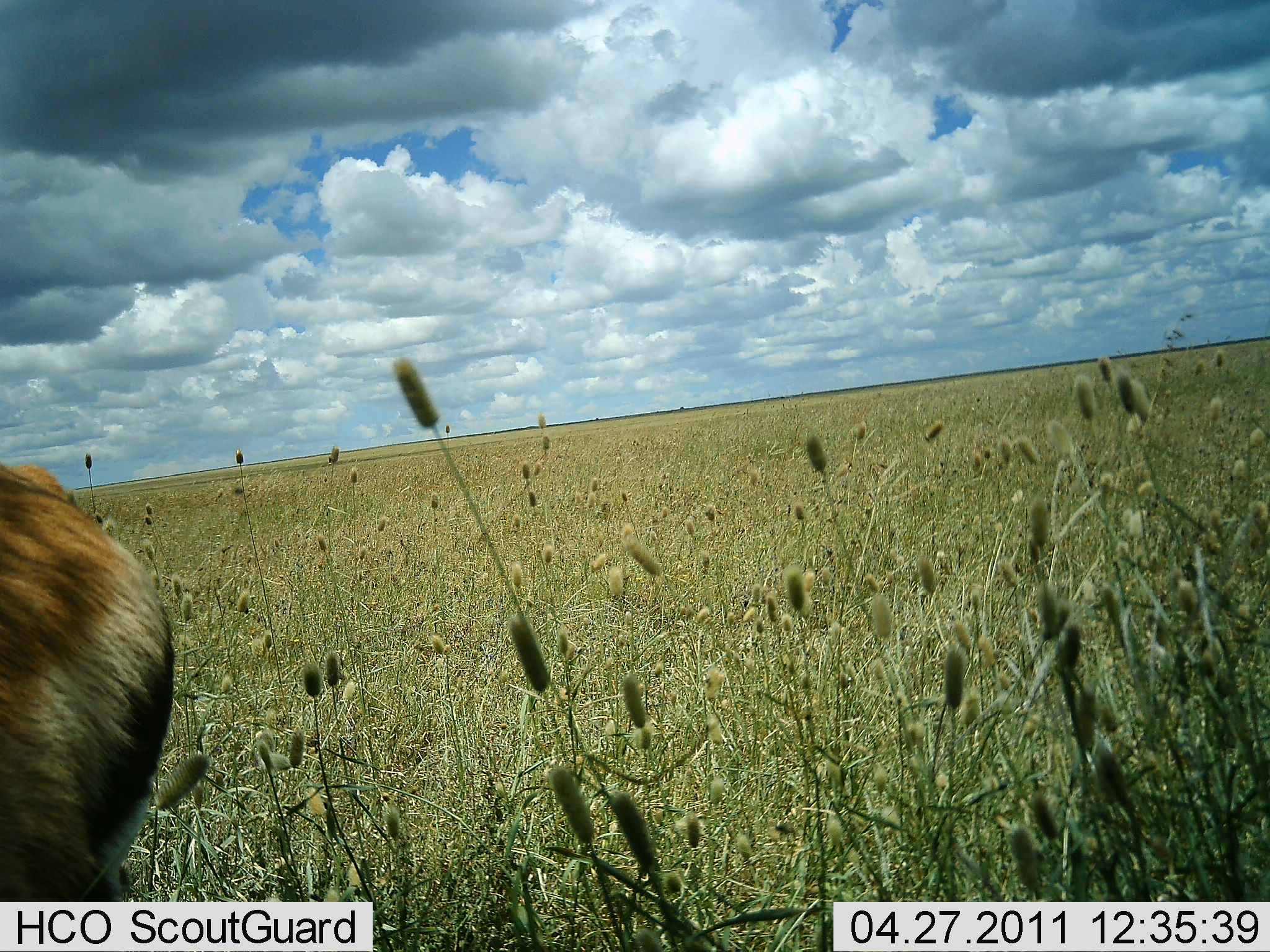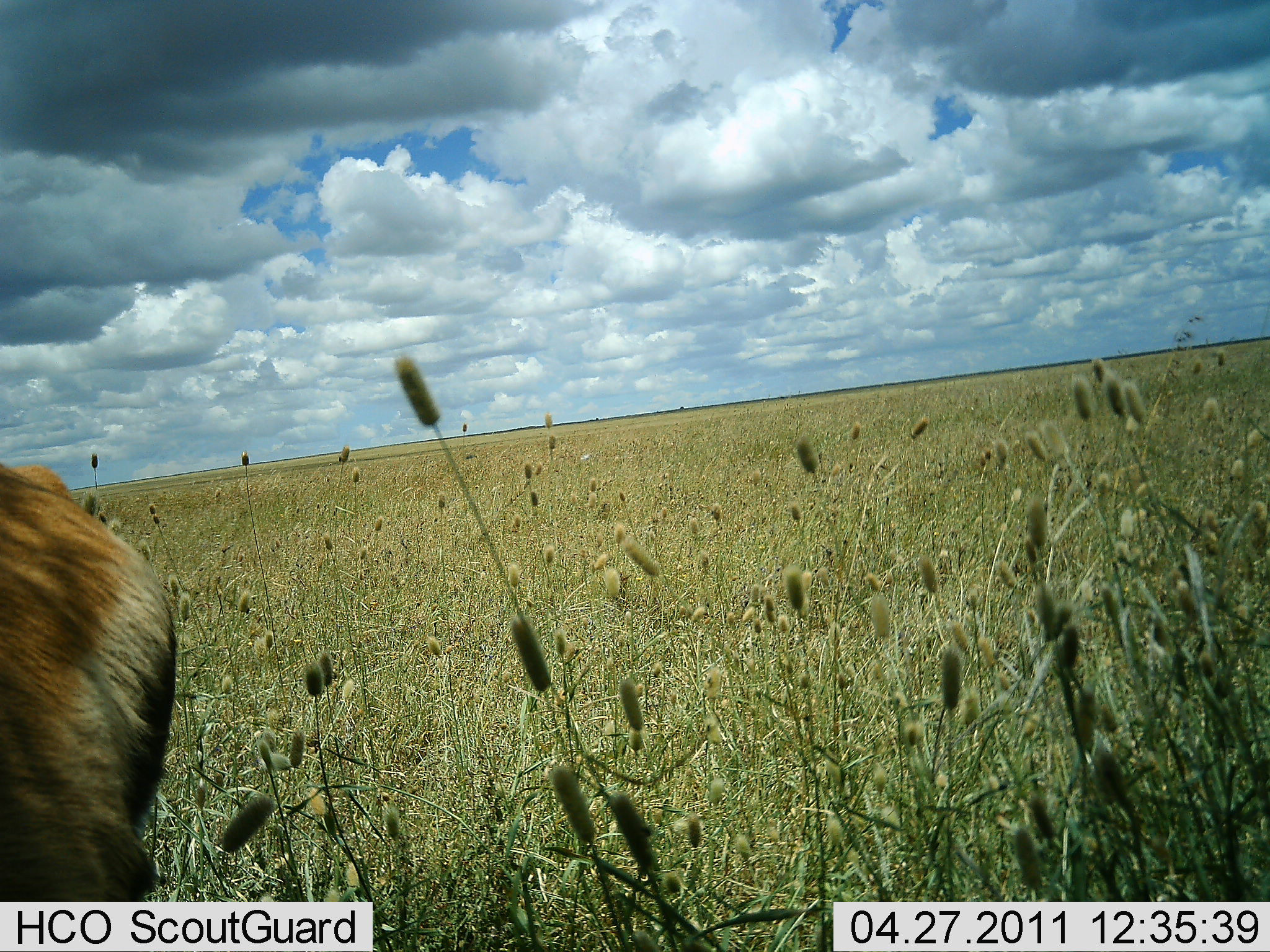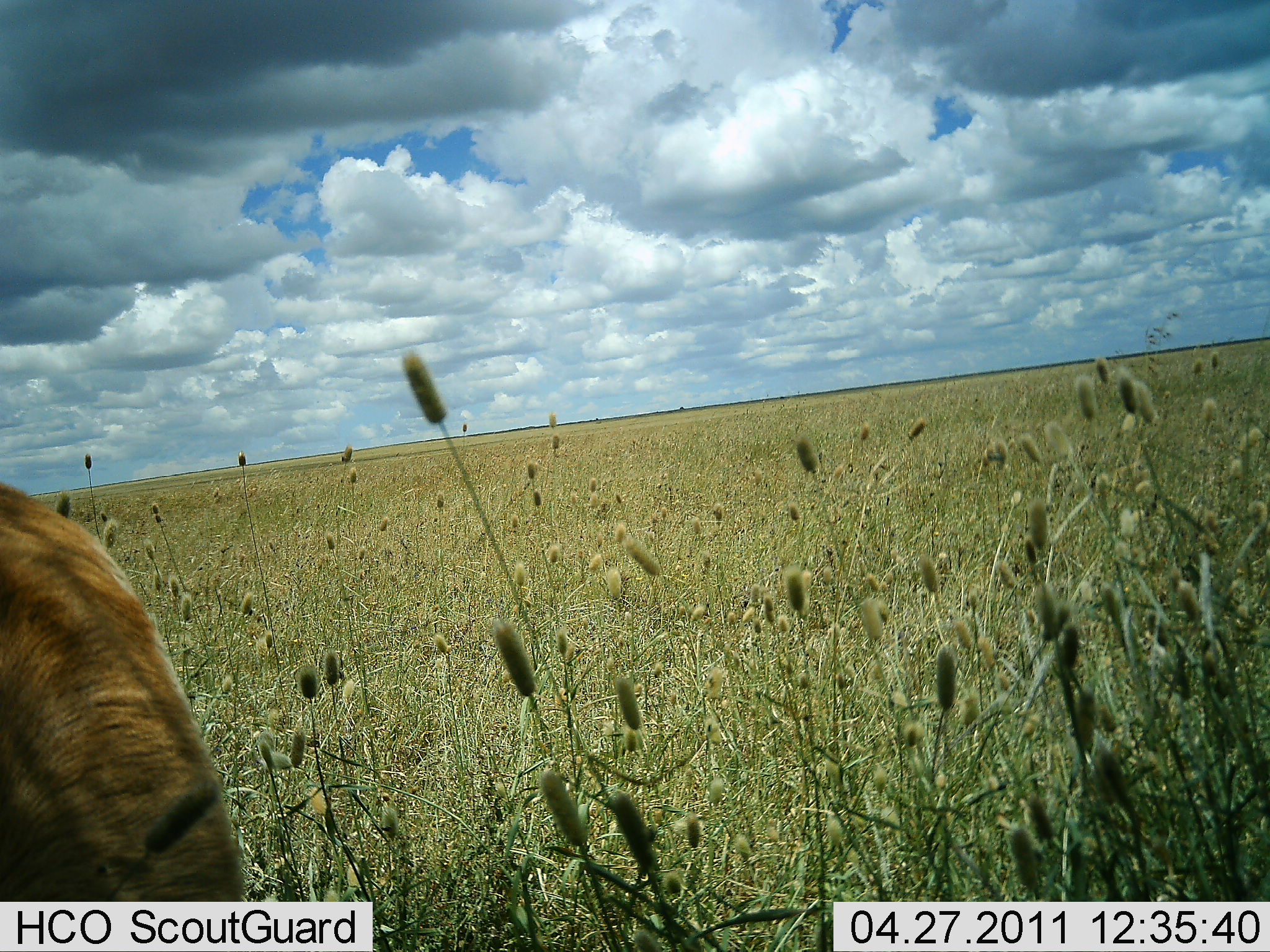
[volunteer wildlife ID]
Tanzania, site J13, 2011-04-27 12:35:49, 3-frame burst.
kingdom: Animalia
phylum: Chordata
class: Mammalia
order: Artiodactyla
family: Bovidae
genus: Eudorcas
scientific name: Eudorcas thomsonii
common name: thomson's gazelle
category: gazellethomsons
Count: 1.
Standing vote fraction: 50%.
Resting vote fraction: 0%.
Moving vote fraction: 0%.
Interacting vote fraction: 0%.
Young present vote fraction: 0%.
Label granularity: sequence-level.